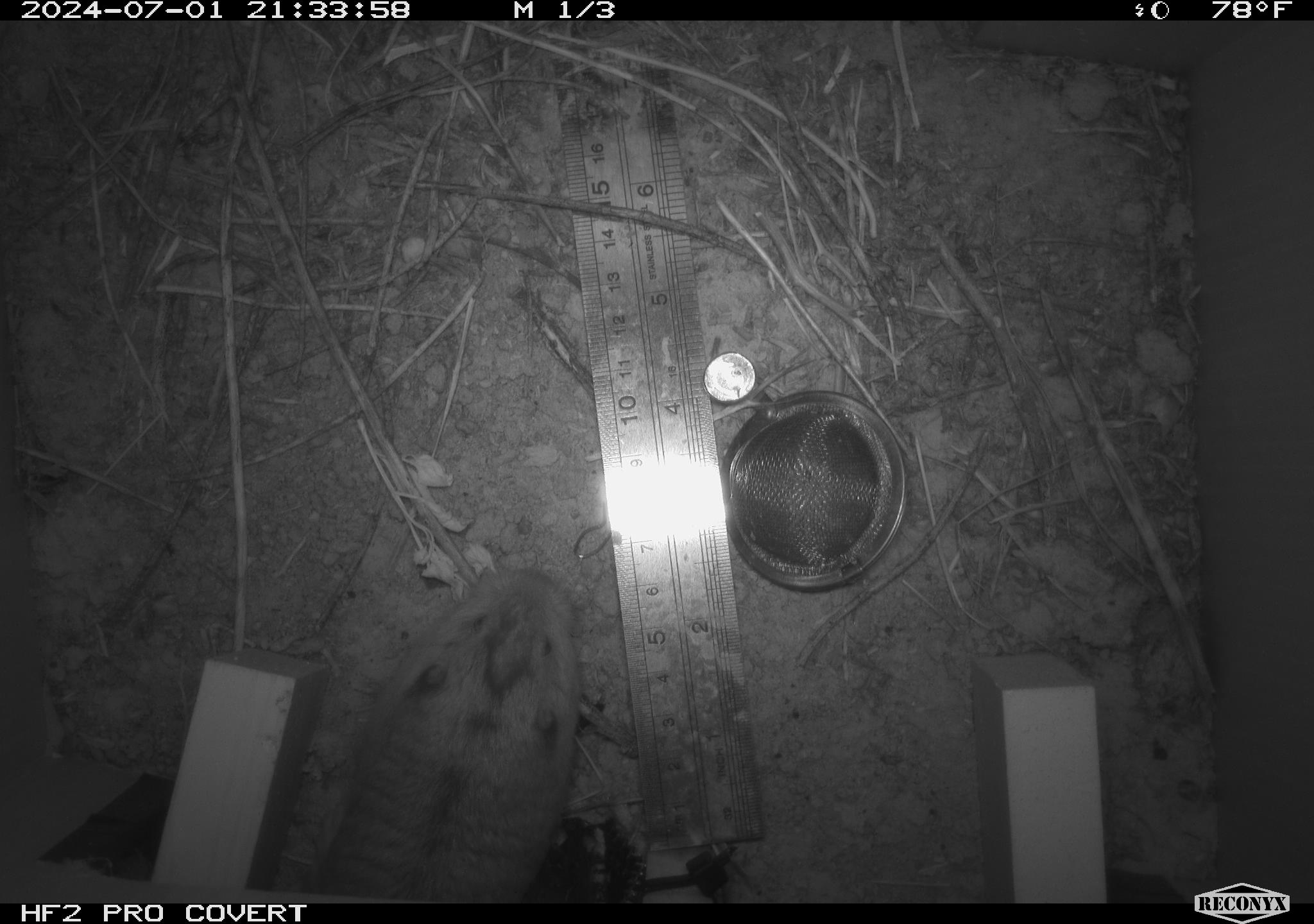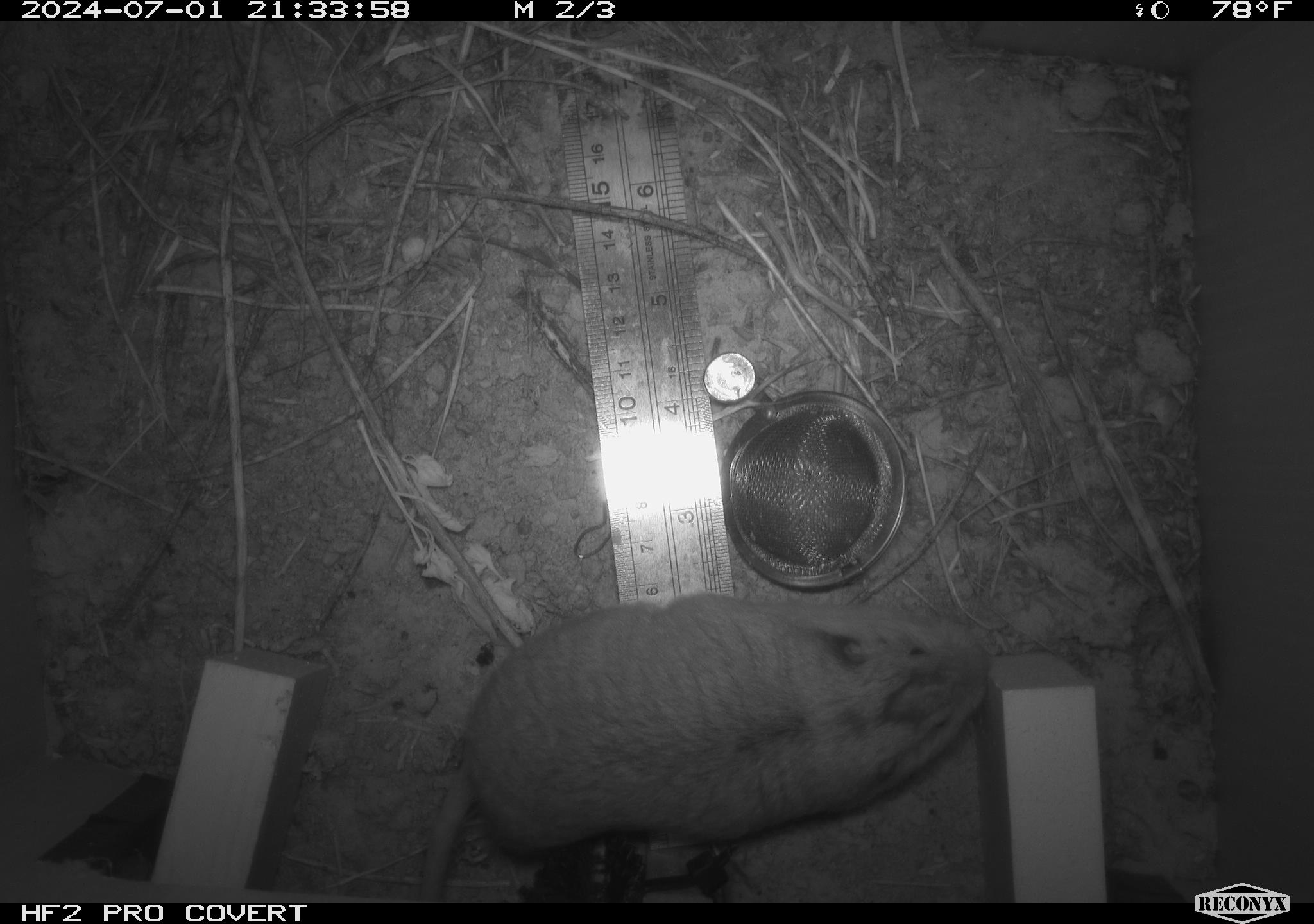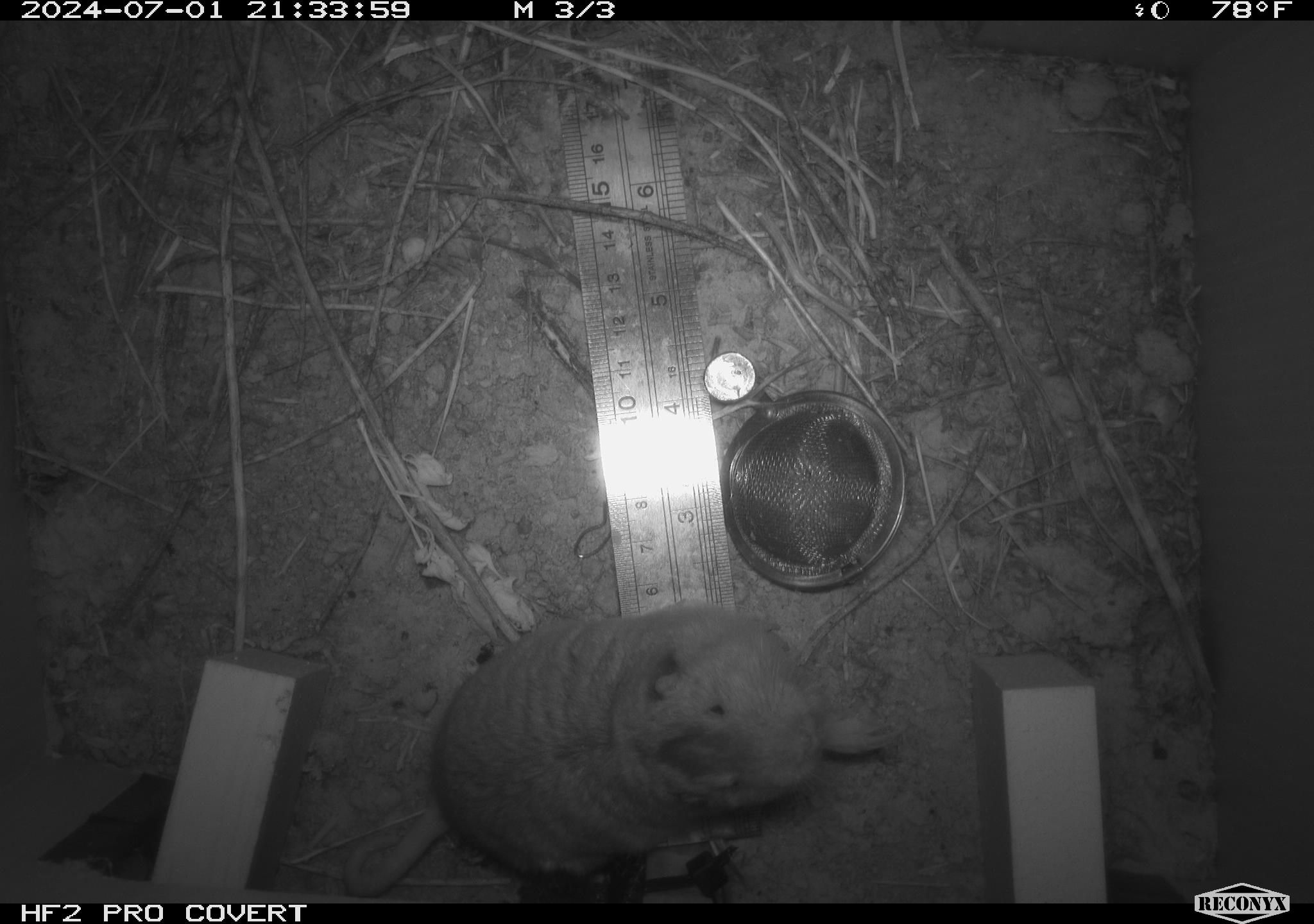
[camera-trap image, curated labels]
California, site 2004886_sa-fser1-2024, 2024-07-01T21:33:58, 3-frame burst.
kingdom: Animalia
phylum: Chordata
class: Mammalia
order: Rodentia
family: Geomyidae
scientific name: Geomyidae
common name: gophers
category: geomyidae family